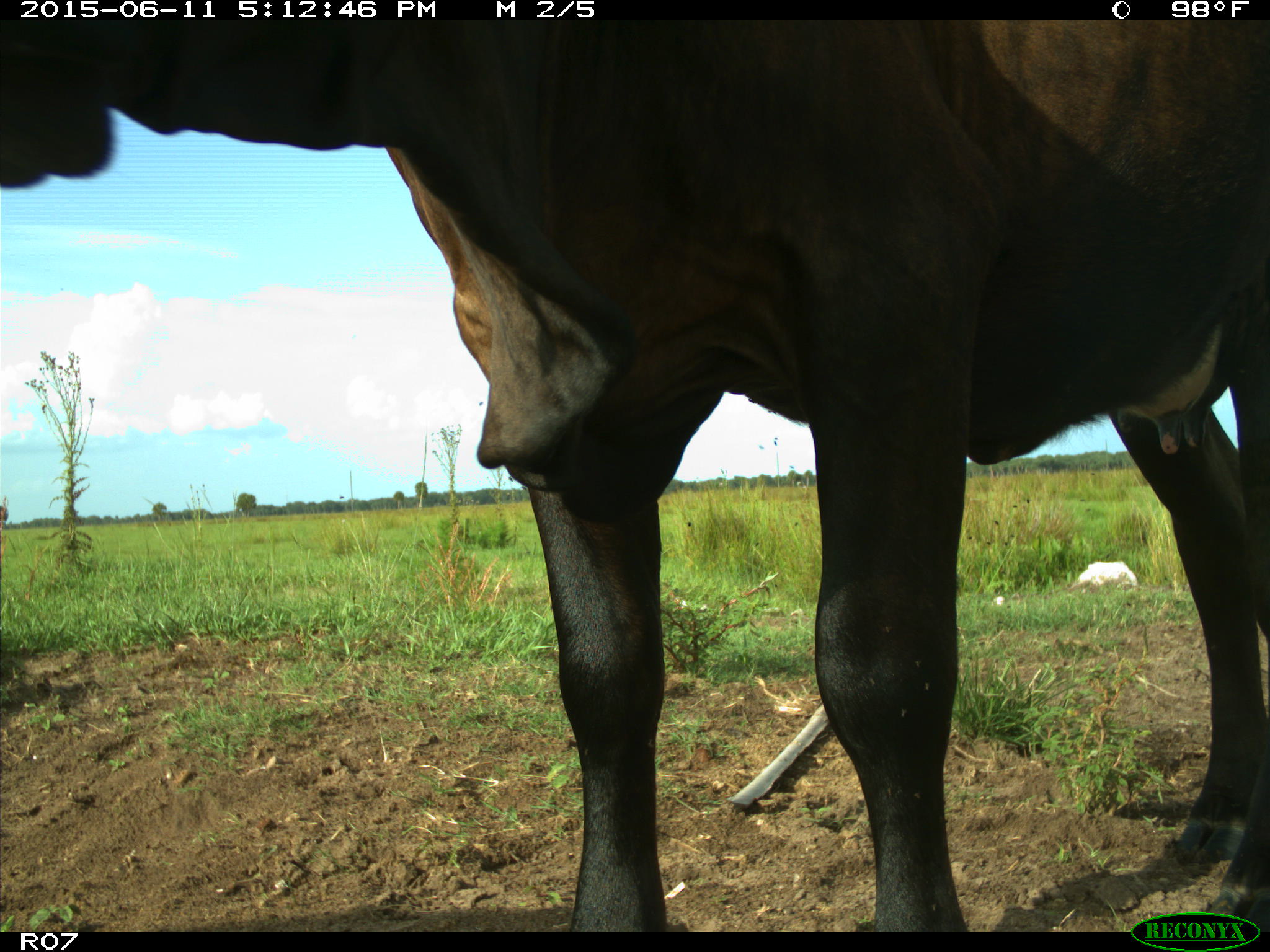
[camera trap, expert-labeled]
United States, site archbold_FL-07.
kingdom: Animalia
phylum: Chordata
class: Mammalia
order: Artiodactyla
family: Bovidae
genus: Bos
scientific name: Bos taurus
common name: domestic cow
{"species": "Bos taurus (domestic cow)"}